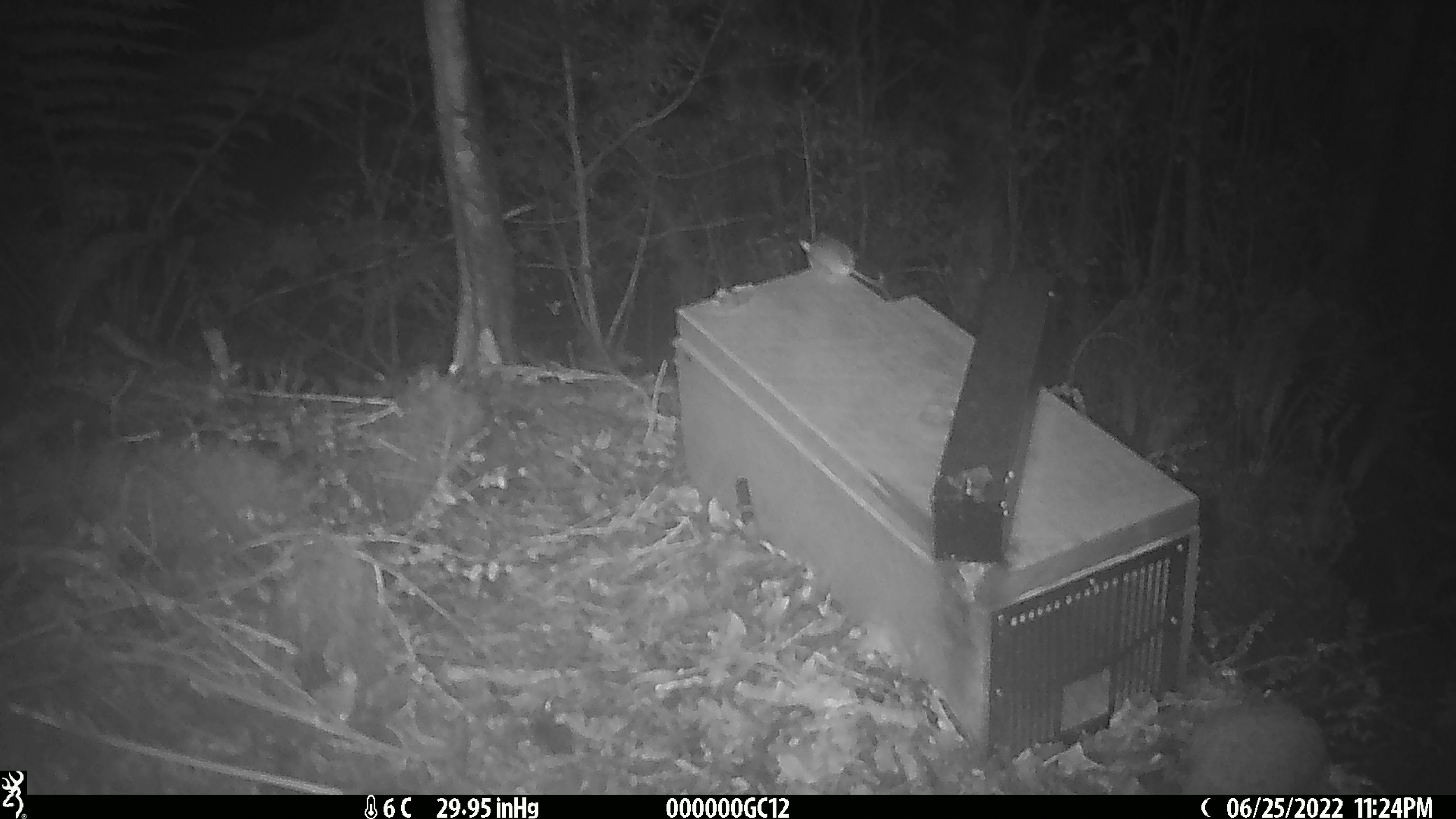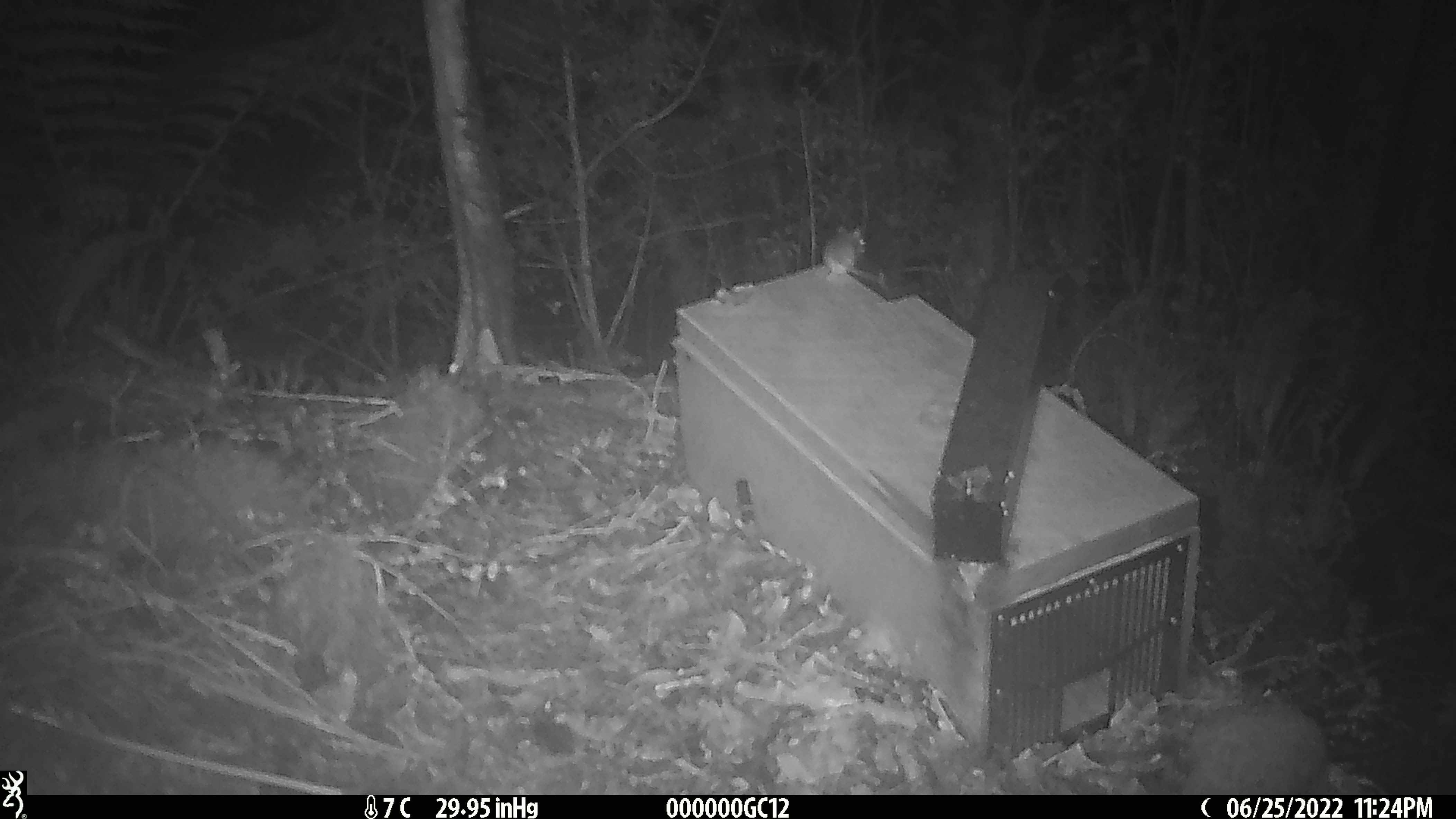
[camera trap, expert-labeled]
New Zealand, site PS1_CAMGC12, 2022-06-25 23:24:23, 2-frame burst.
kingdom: Animalia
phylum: Chordata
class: Mammalia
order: Rodentia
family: Muridae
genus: Mus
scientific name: Mus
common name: mouse